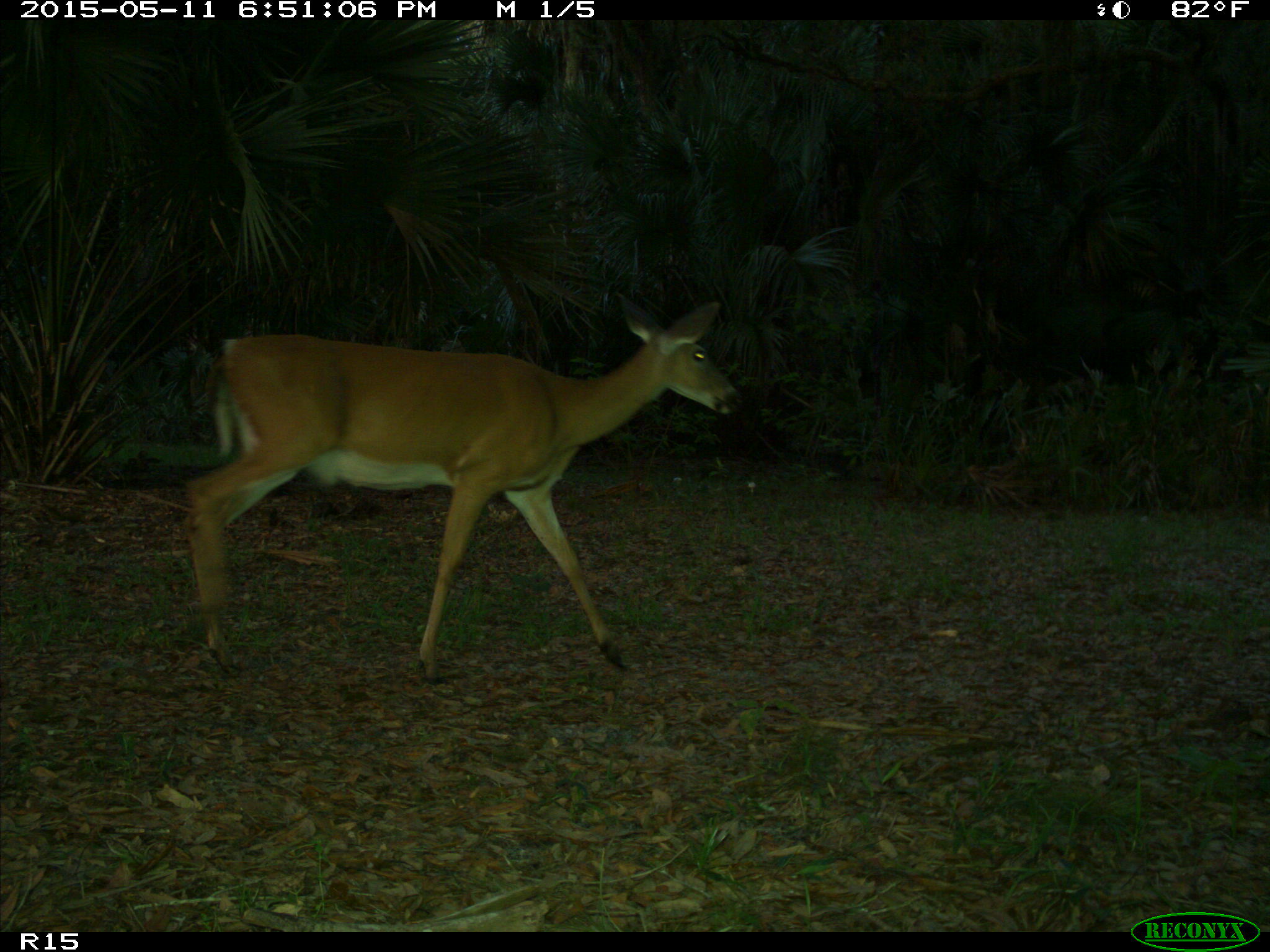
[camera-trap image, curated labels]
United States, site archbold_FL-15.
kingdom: Animalia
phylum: Chordata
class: Mammalia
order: Artiodactyla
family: Cervidae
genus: Odocoileus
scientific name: Odocoileus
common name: deer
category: unidentified deer